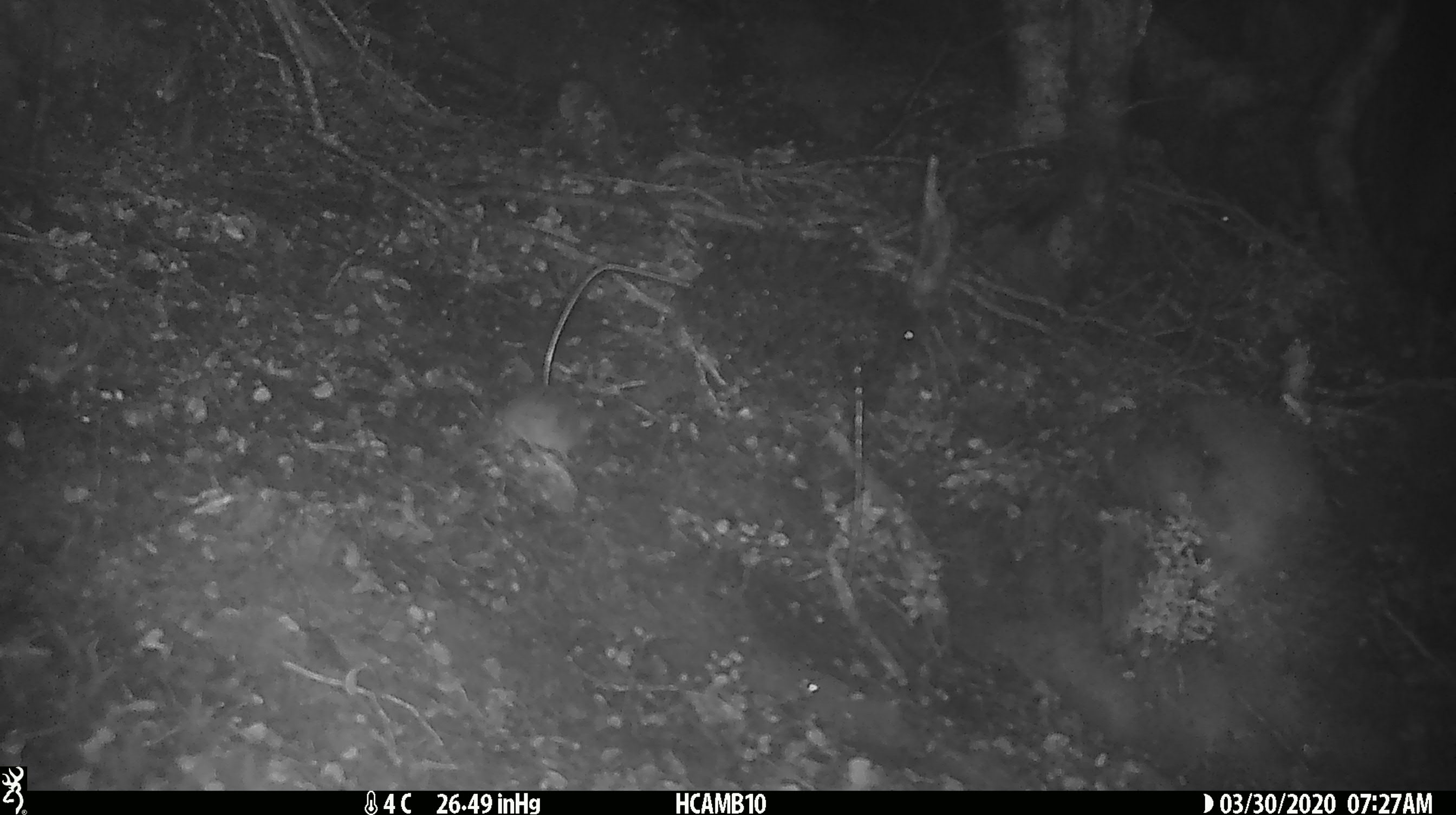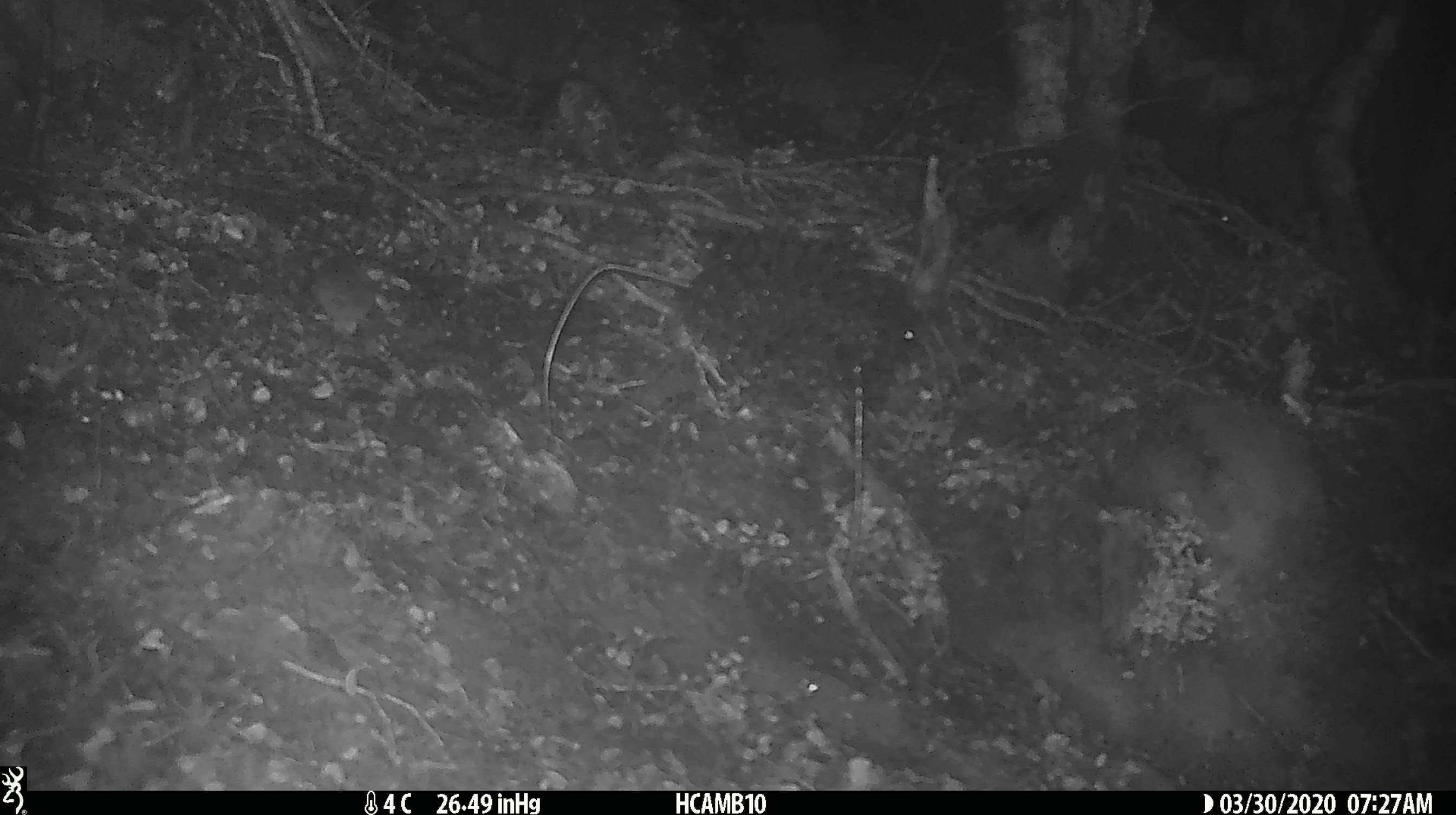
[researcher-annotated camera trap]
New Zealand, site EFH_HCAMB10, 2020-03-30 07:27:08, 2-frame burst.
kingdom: Animalia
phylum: Chordata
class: Mammalia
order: Rodentia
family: Muridae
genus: Mus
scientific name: Mus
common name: mouse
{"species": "mouse (Mus)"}